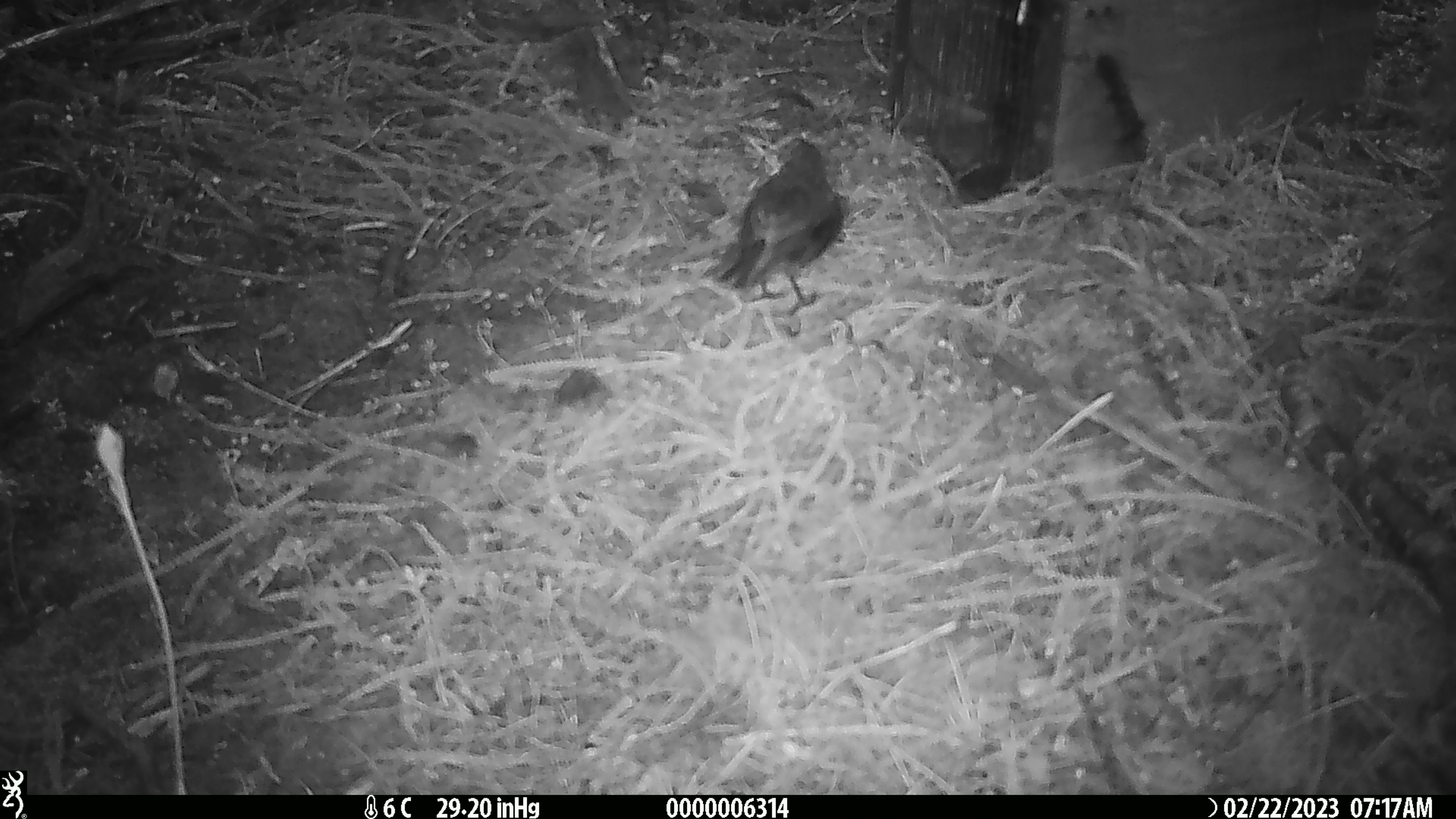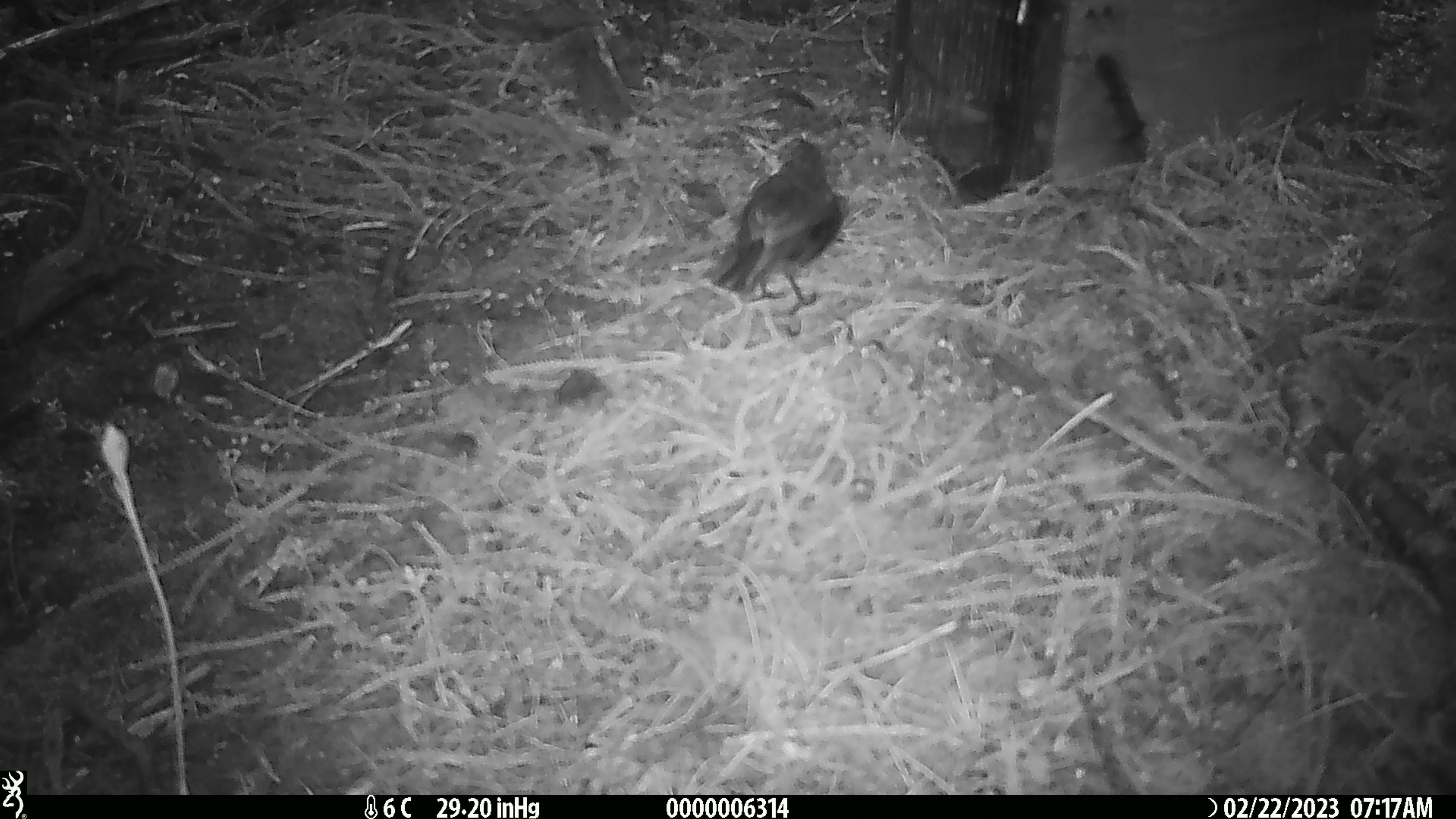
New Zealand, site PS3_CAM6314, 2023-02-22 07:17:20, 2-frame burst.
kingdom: Animalia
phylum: Chordata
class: Aves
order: Passeriformes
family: Petroicidae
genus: Petroica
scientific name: Petroica australis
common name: new zealand robin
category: robin